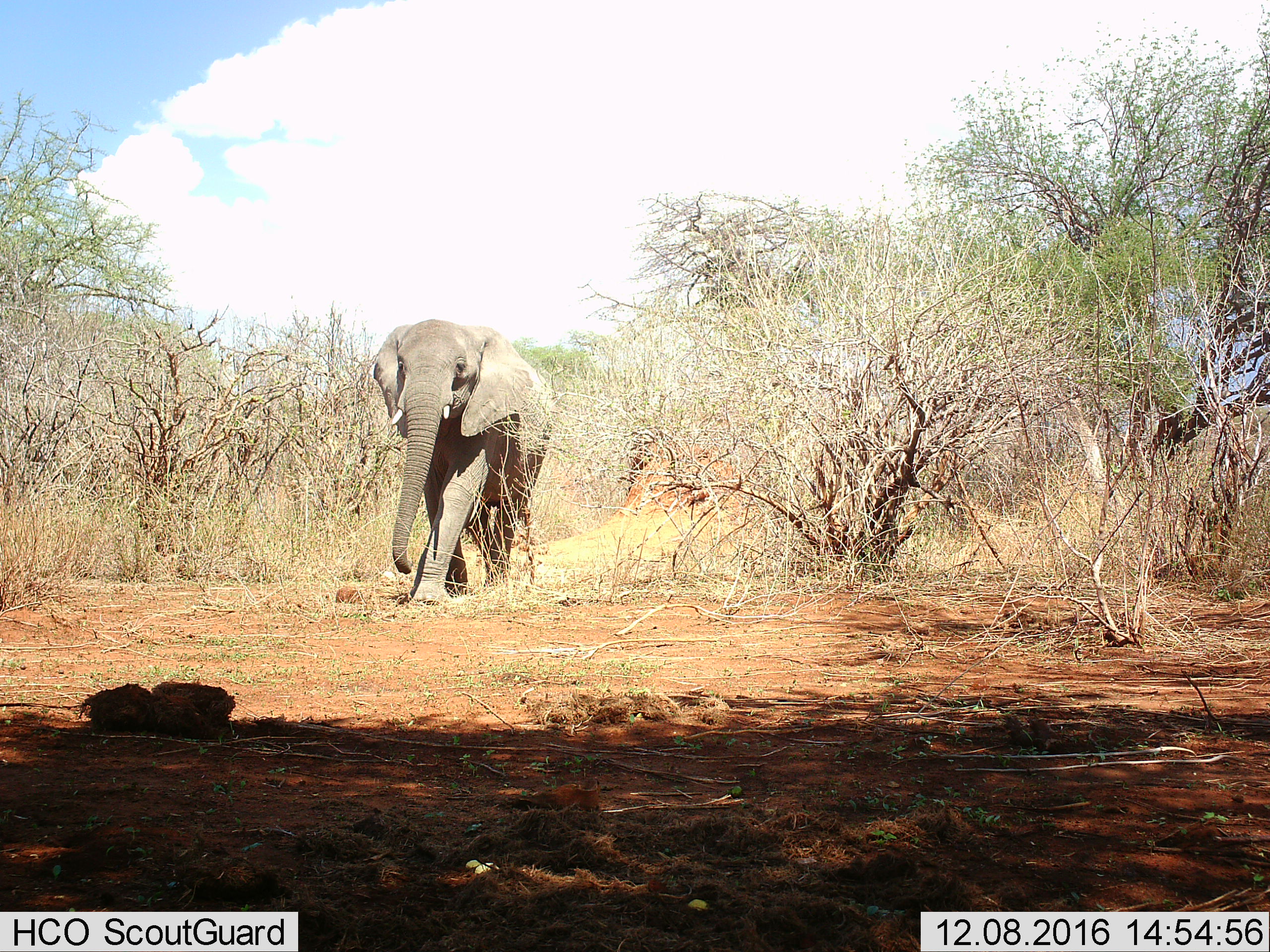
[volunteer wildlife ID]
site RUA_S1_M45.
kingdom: Animalia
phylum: Chordata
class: Mammalia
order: Proboscidea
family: Elephantidae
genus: Loxodonta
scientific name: Loxodonta africana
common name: african bush elephant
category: elephant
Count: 1.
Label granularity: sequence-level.